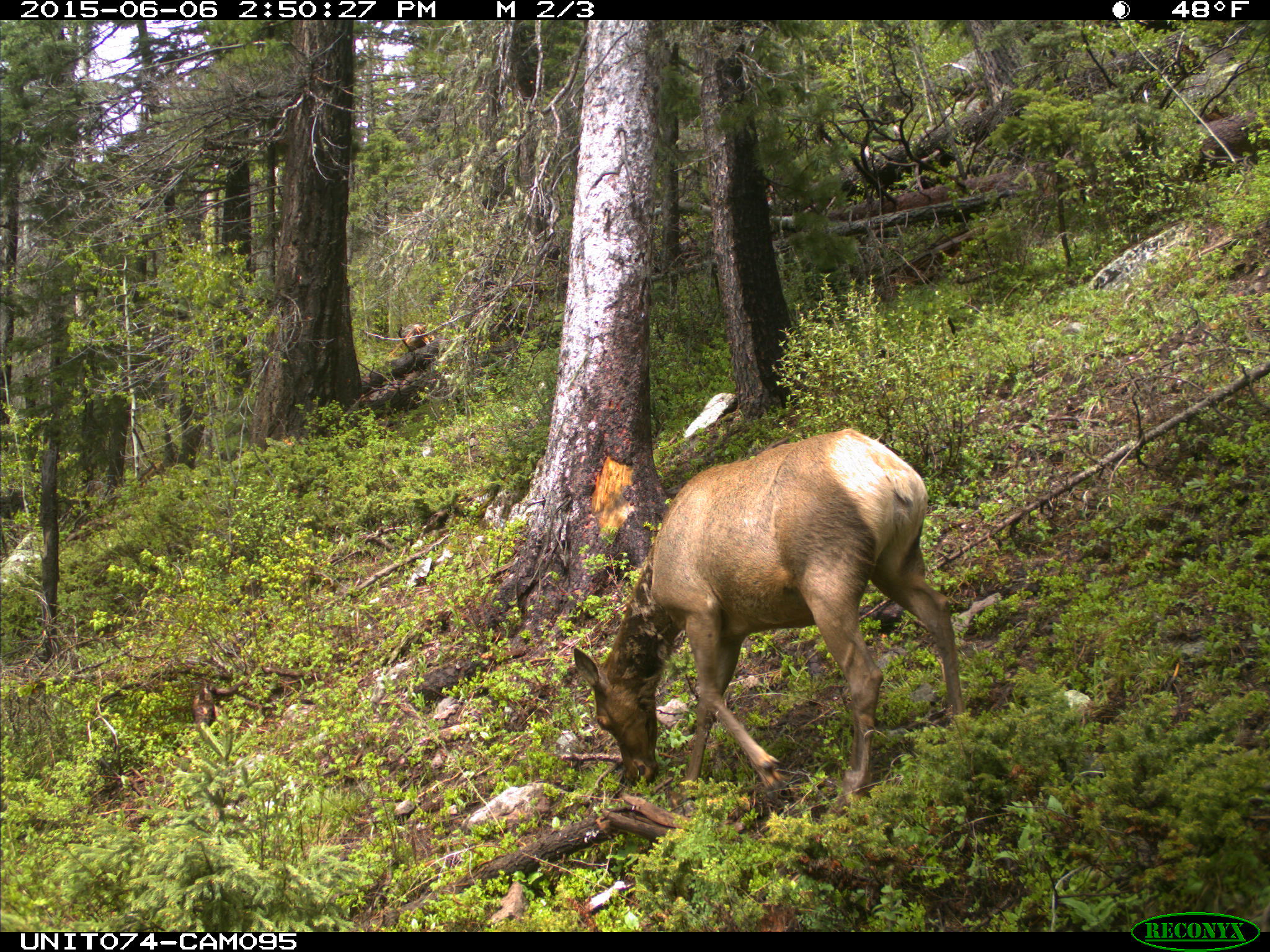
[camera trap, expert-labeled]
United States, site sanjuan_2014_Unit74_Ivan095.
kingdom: Animalia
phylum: Chordata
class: Mammalia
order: Artiodactyla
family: Cervidae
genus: Cervus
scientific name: Cervus elaphus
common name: red deer